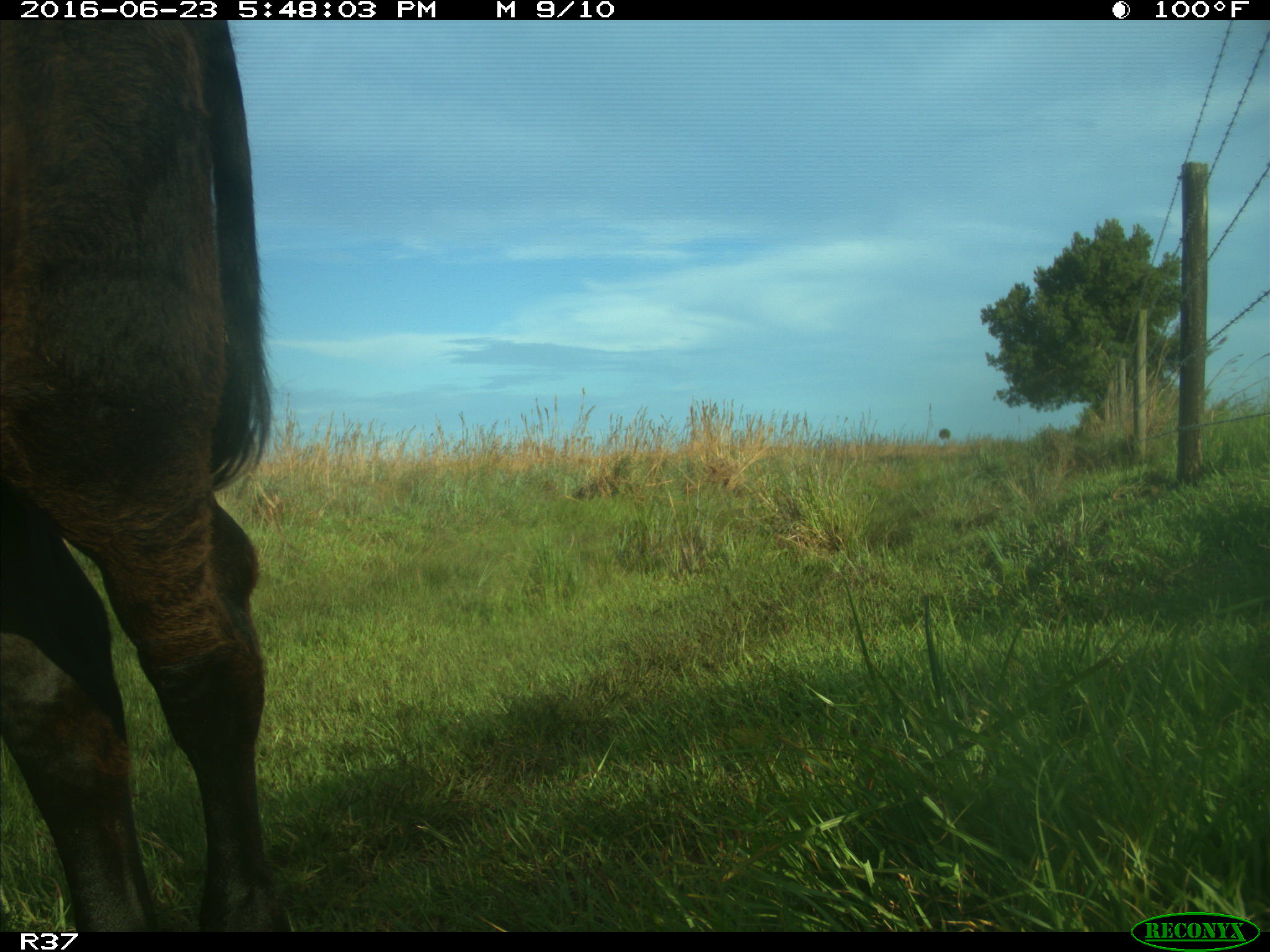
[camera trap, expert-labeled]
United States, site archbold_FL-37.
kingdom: Animalia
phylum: Chordata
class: Mammalia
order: Artiodactyla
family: Bovidae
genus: Bos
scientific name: Bos taurus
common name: domestic cow